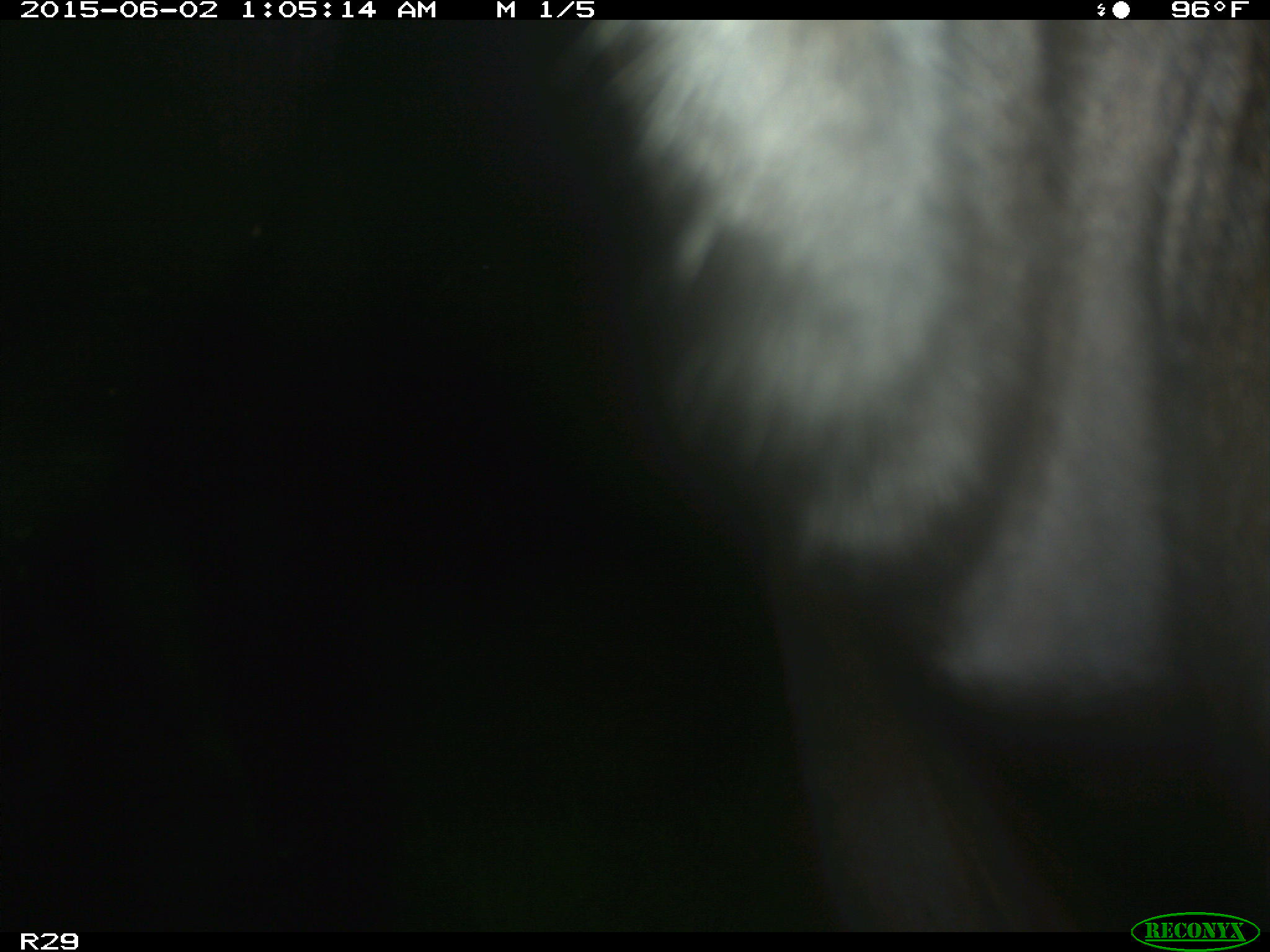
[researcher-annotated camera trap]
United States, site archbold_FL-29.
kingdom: Animalia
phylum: Chordata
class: Mammalia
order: Artiodactyla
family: Bovidae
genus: Bos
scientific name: Bos taurus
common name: domestic cow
Bos taurus (domestic cow).